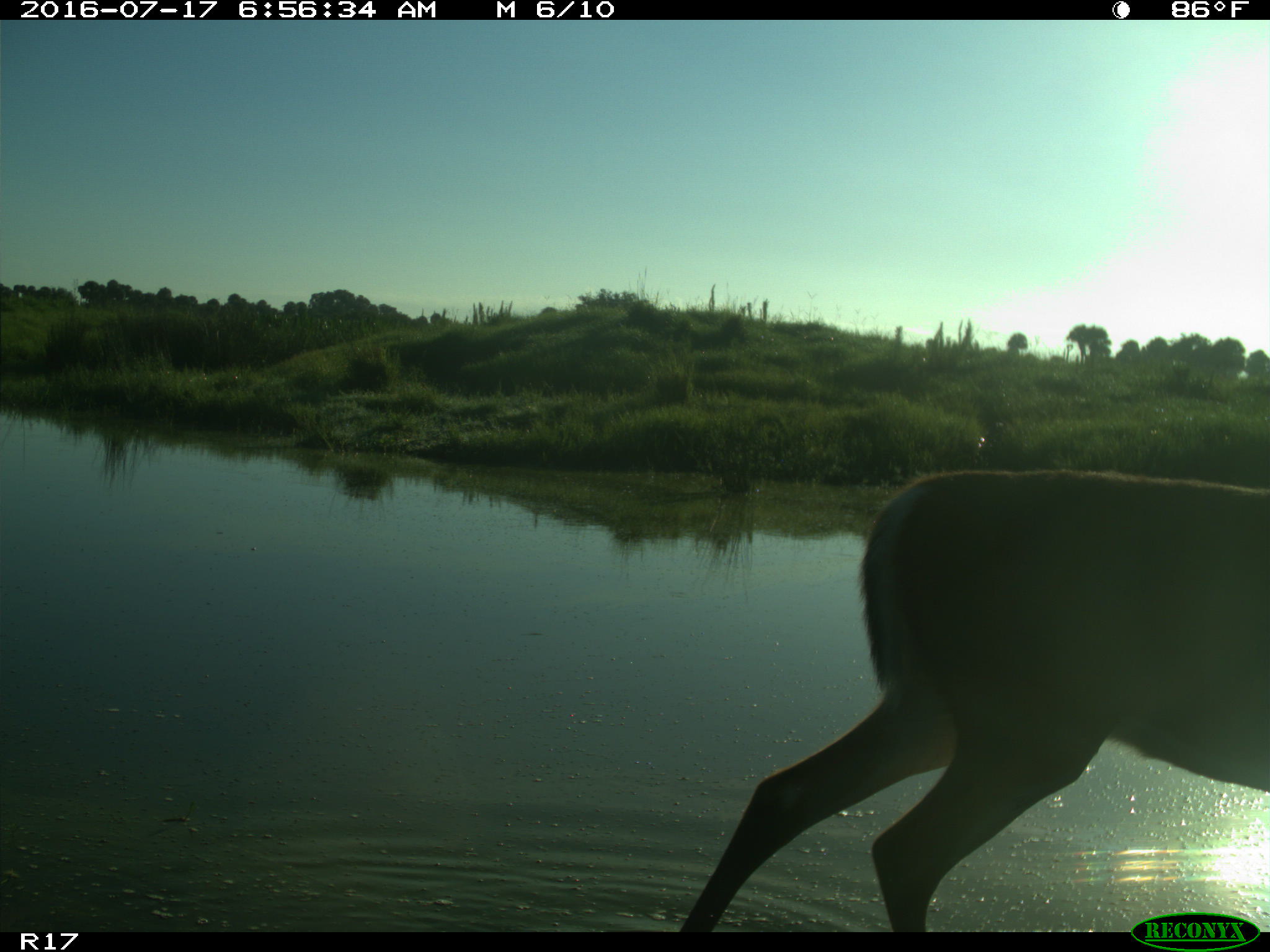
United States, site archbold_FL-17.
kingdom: Animalia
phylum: Chordata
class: Mammalia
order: Artiodactyla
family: Cervidae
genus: Odocoileus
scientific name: Odocoileus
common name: deer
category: unidentified deer